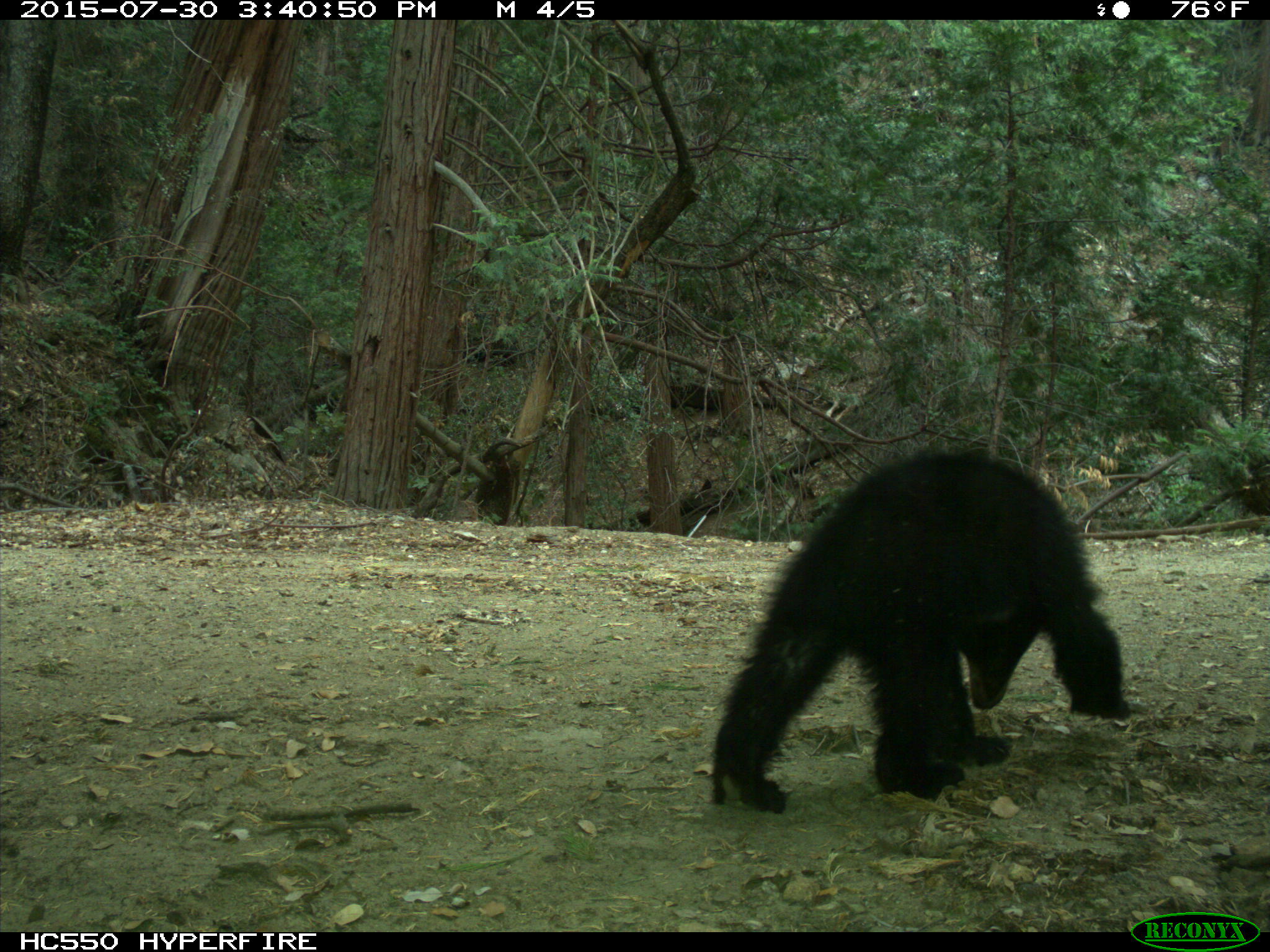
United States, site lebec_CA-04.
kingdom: Animalia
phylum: Chordata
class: Mammalia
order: Carnivora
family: Ursidae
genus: Ursus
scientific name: Ursus americanus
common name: american black bear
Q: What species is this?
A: Ursus americanus (american black bear).